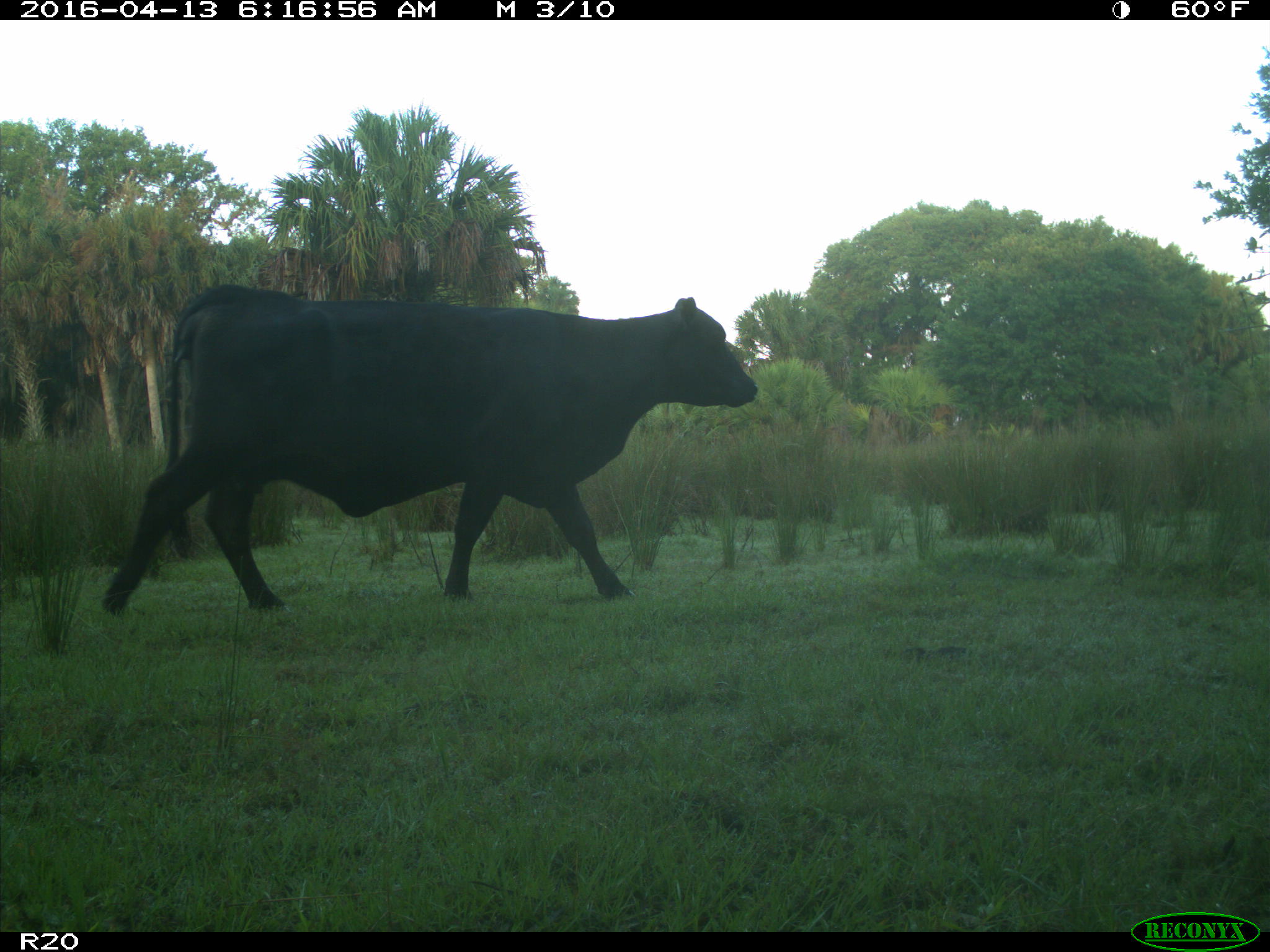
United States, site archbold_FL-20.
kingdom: Animalia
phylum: Chordata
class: Mammalia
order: Artiodactyla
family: Bovidae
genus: Bos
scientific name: Bos taurus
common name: domestic cow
Bos taurus (domestic cow).